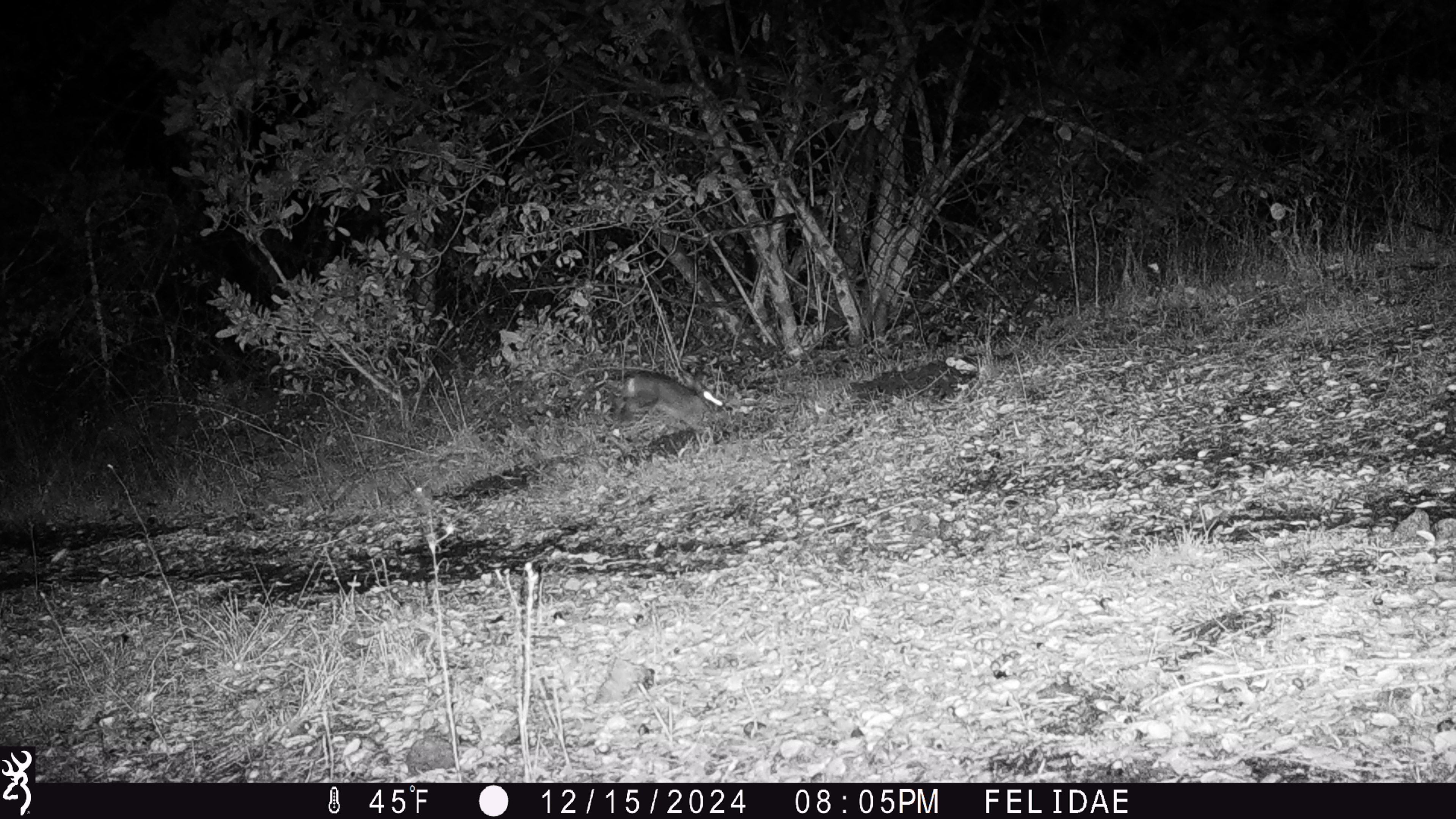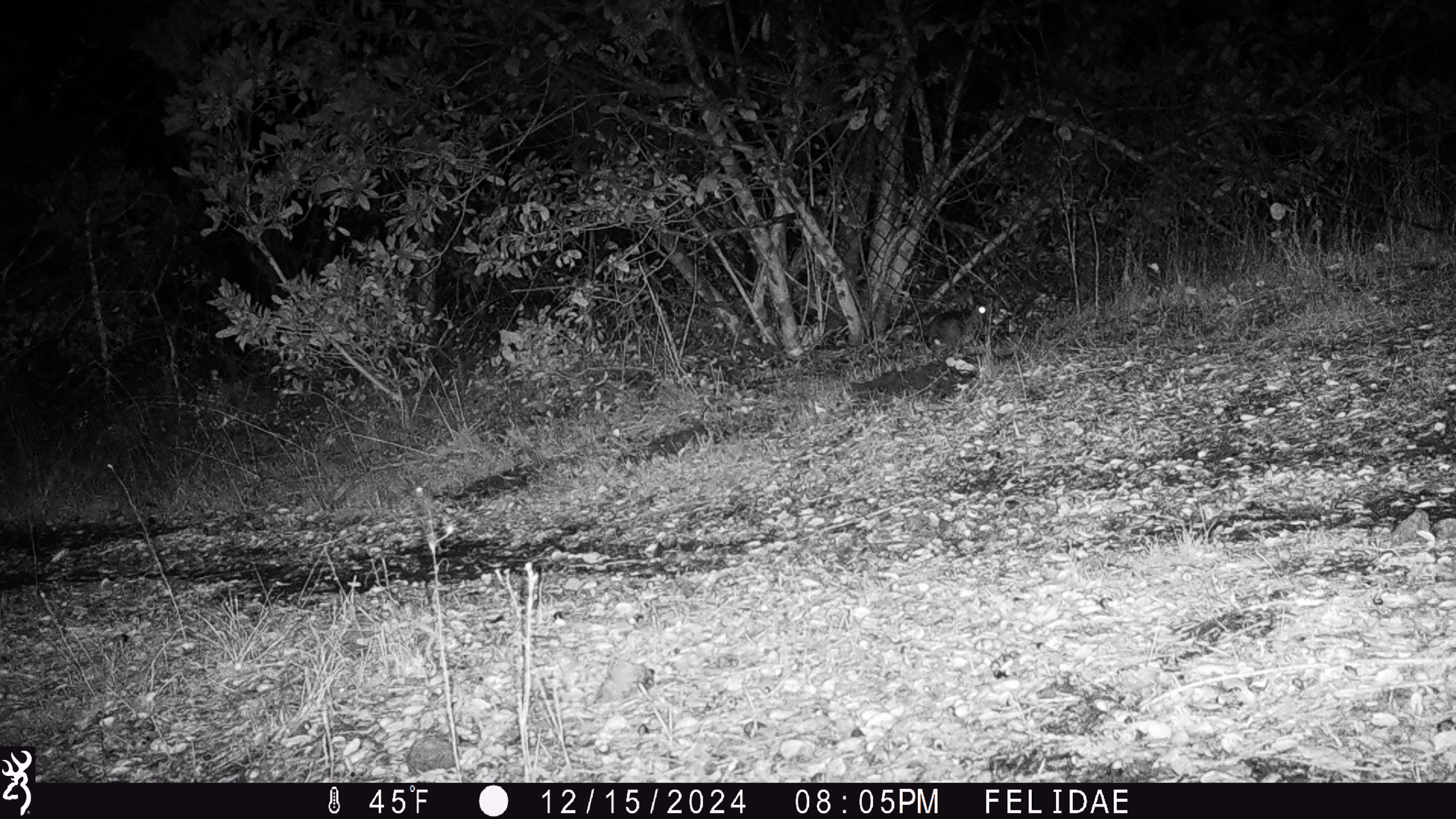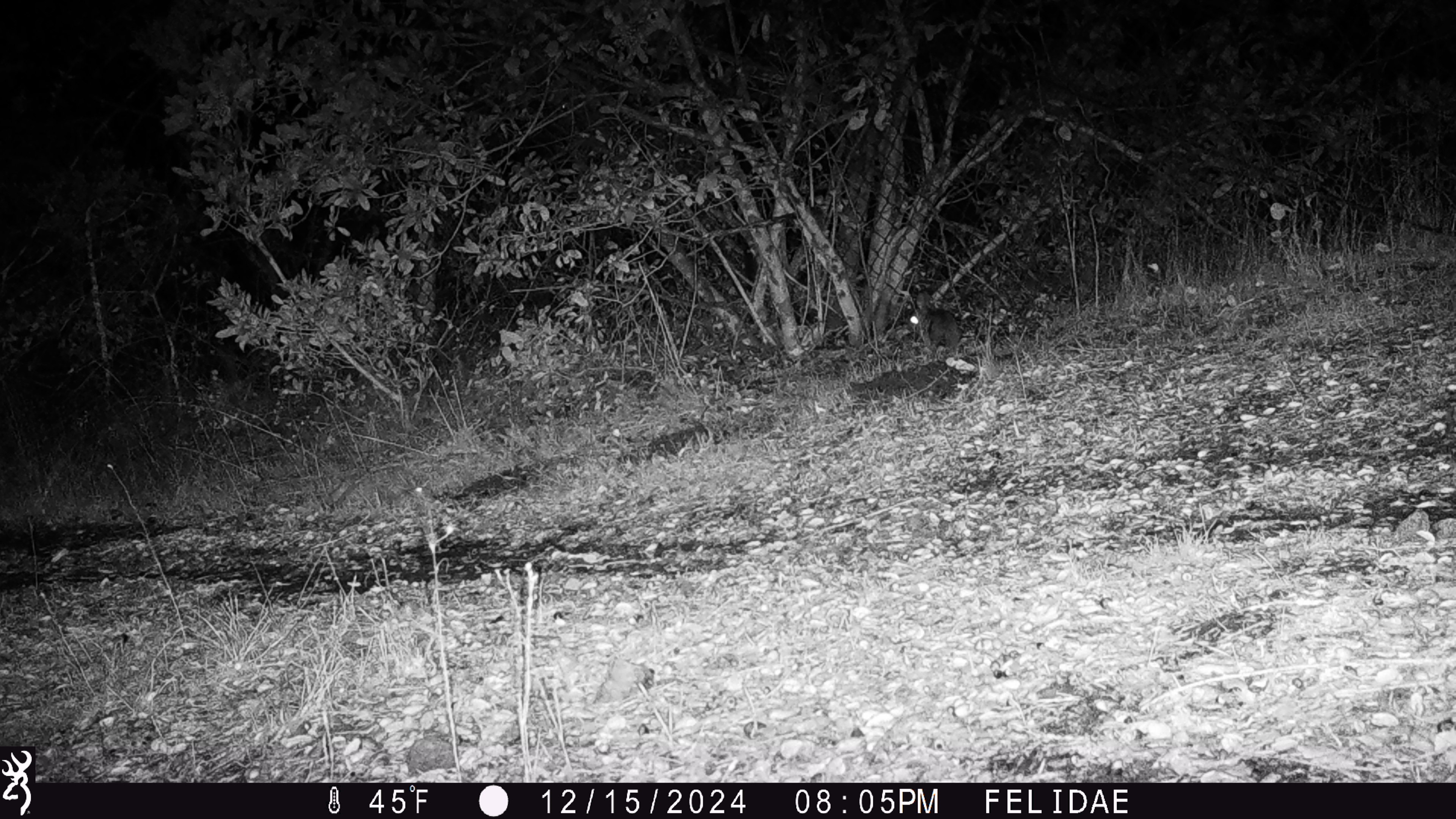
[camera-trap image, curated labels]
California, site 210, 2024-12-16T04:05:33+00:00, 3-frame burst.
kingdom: Animalia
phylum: Chordata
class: Mammalia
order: Lagomorpha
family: Leporidae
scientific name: Leporidae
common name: rabbit